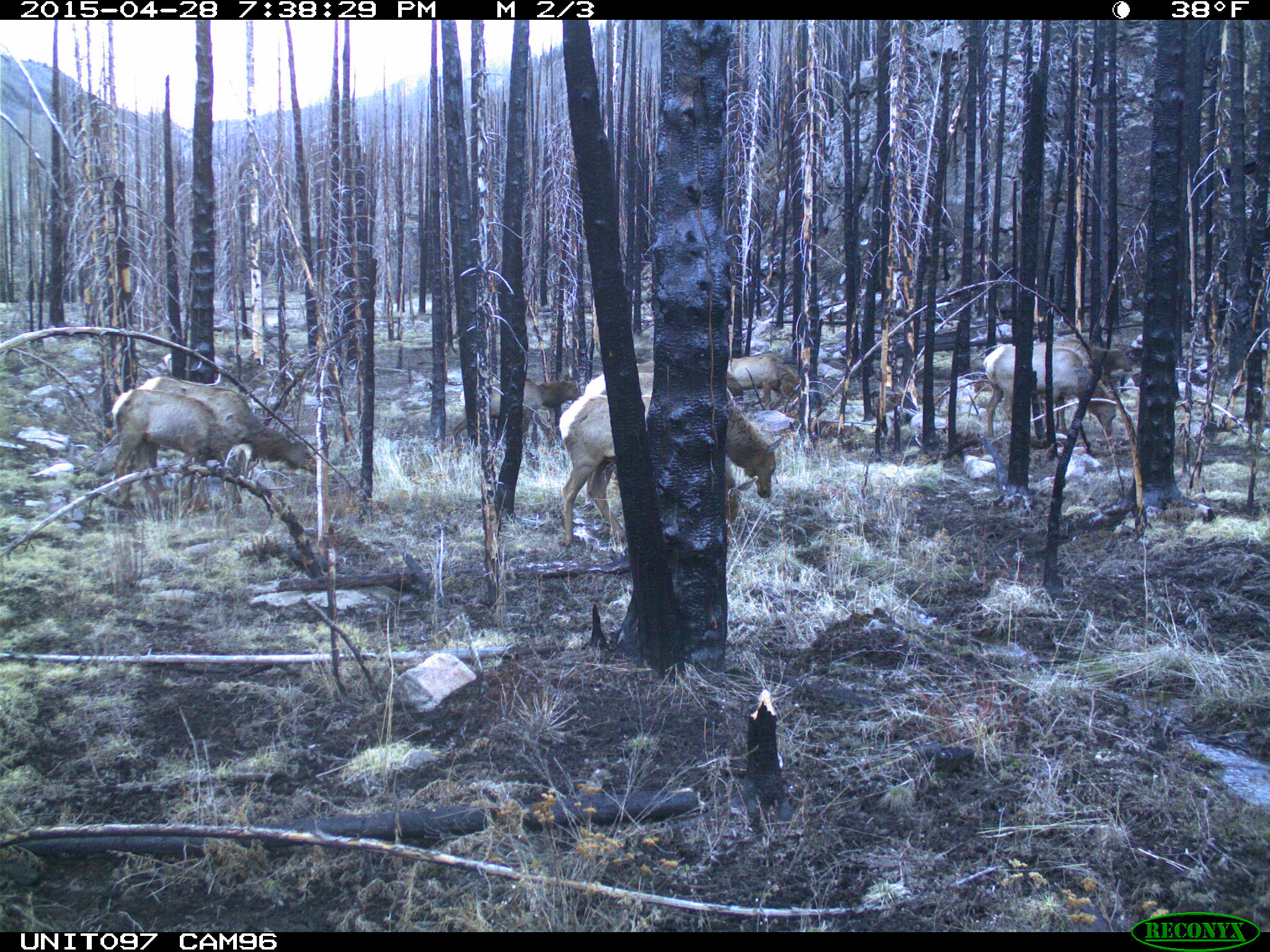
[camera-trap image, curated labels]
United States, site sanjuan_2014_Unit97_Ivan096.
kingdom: Animalia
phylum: Chordata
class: Mammalia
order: Artiodactyla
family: Cervidae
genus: Cervus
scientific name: Cervus elaphus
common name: red deer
Cervus elaphus (red deer).